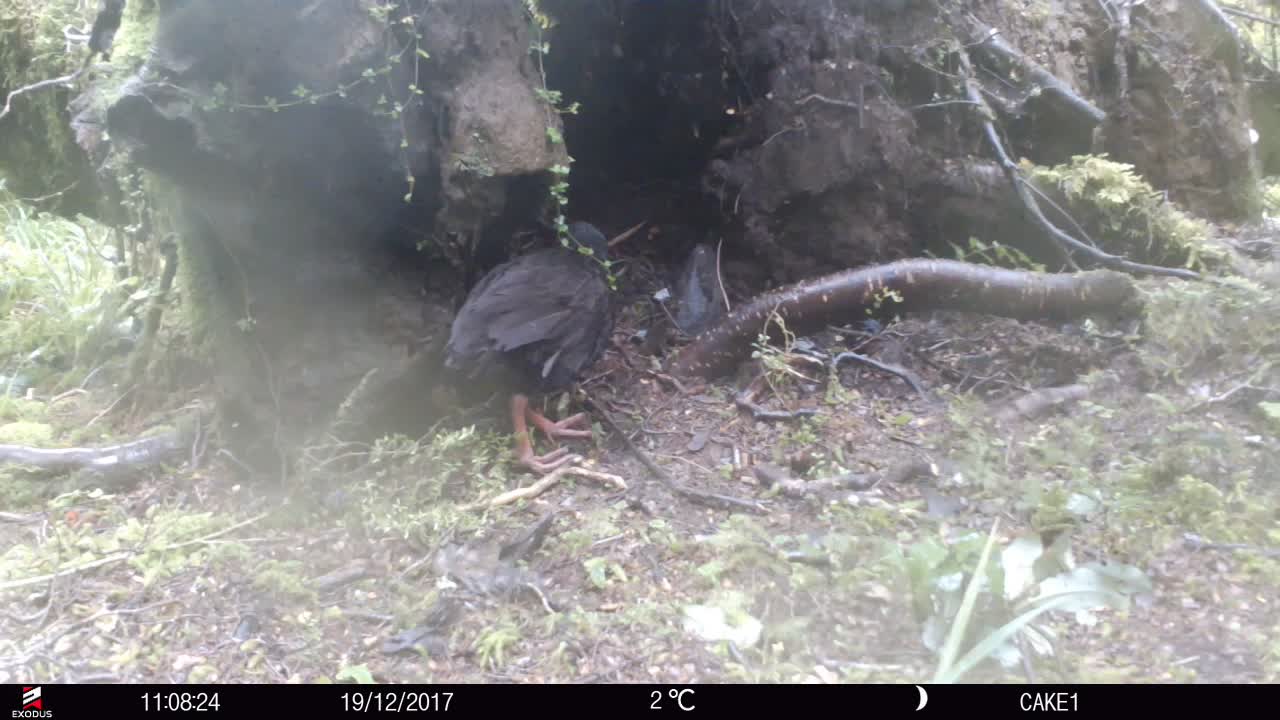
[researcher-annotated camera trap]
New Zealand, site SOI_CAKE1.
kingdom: Animalia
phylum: Chordata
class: Aves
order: Gruiformes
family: Rallidae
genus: Gallirallus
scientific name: Gallirallus australis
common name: weka